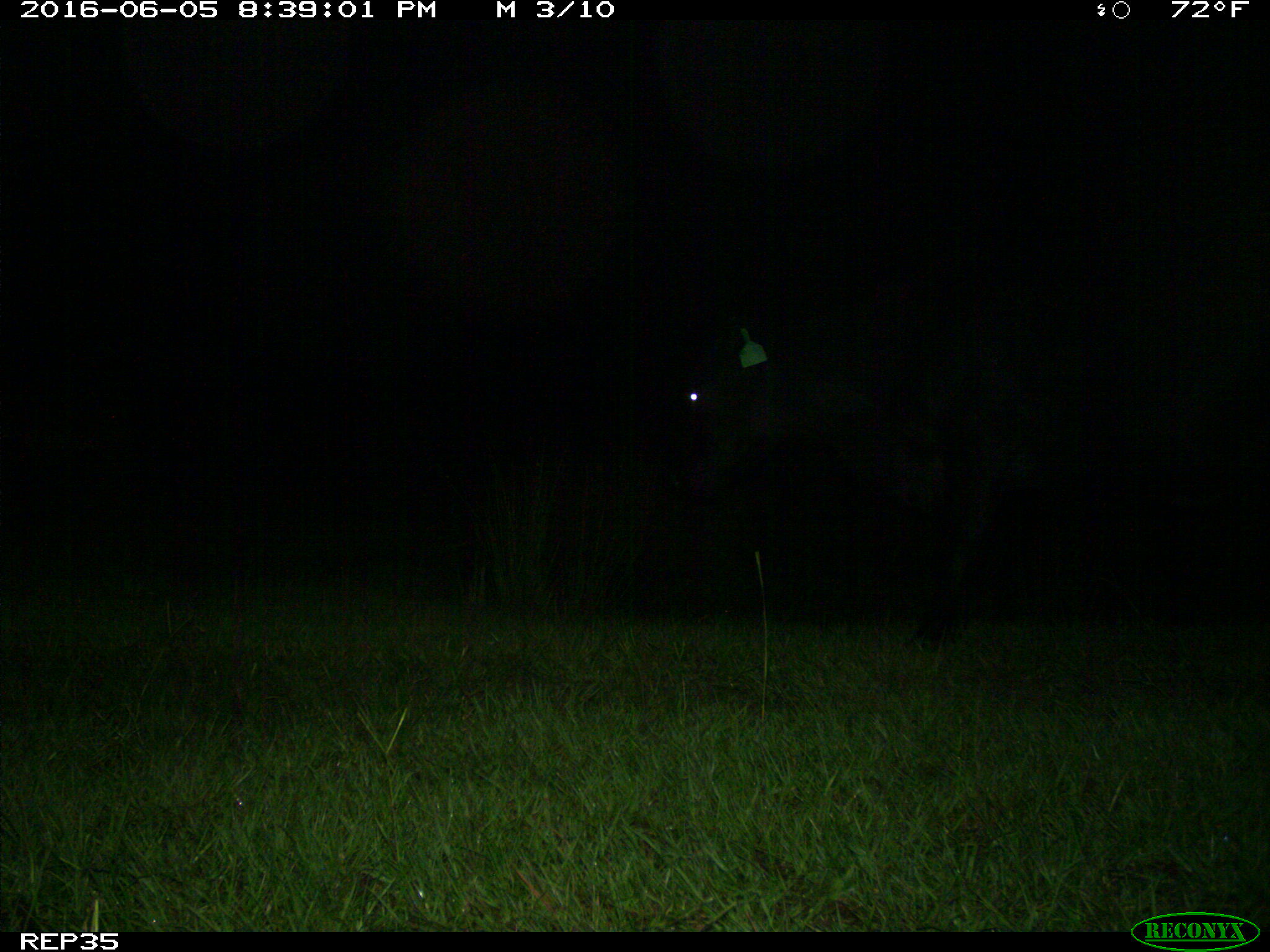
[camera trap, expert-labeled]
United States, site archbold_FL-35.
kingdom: Animalia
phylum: Chordata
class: Mammalia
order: Artiodactyla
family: Bovidae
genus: Bos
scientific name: Bos taurus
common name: domestic cow